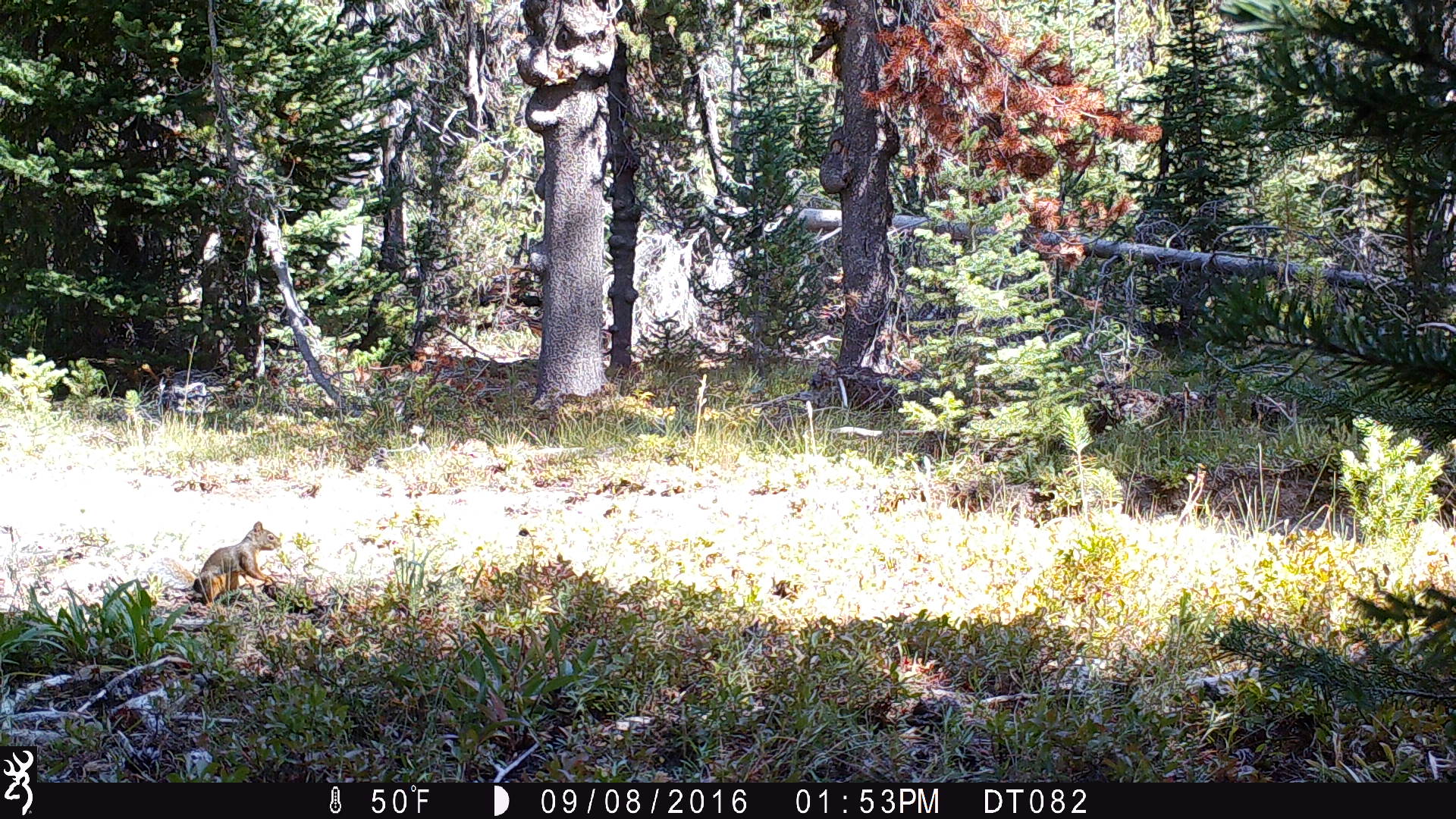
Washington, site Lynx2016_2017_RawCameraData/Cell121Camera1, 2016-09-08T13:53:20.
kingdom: Animalia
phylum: Chordata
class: Mammalia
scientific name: Mammalia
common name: small mammal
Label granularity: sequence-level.